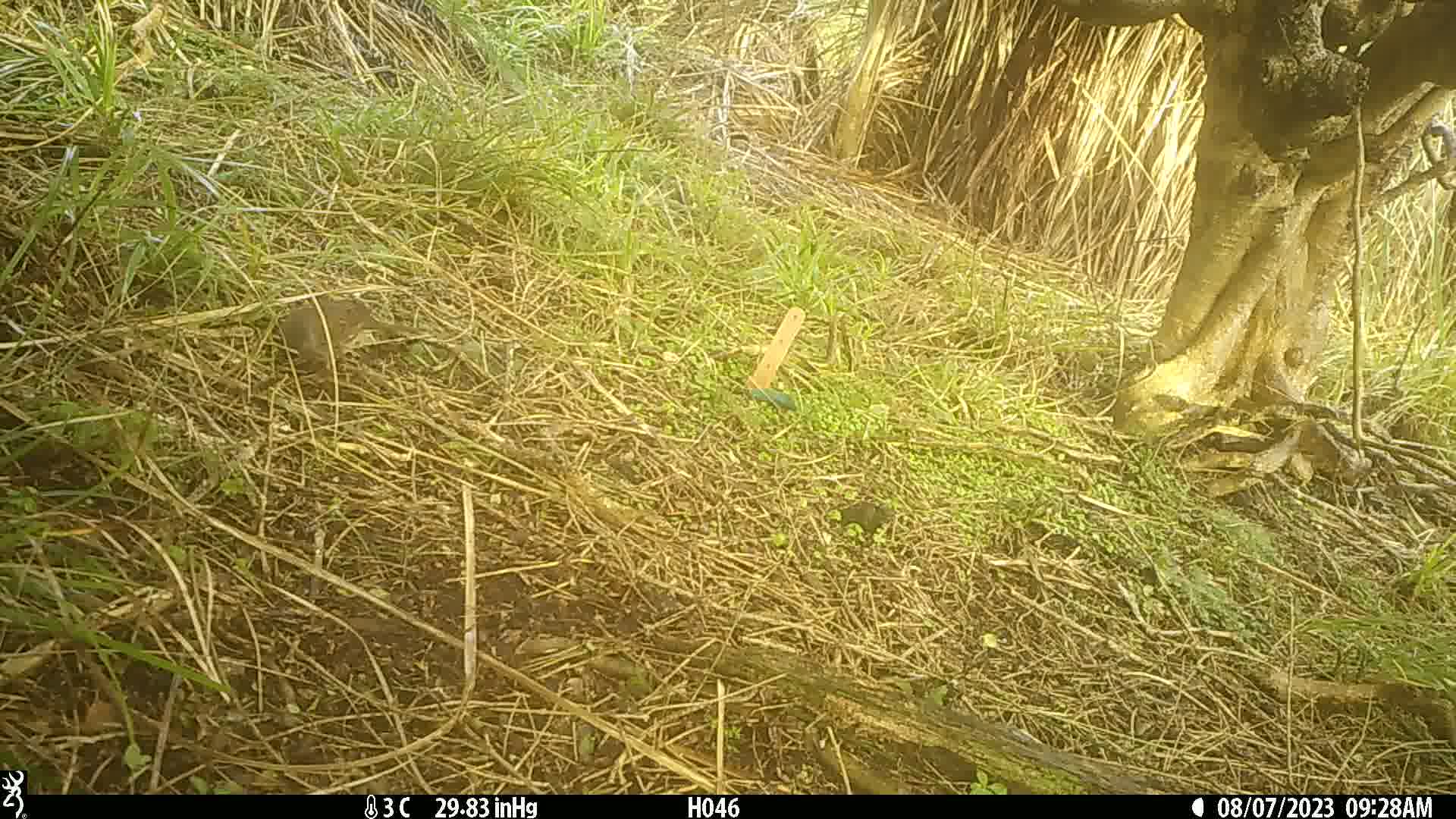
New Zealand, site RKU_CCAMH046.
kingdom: Animalia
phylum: Chordata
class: Aves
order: Passeriformes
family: Prunellidae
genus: Prunella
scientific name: Prunella modularis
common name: dunnock